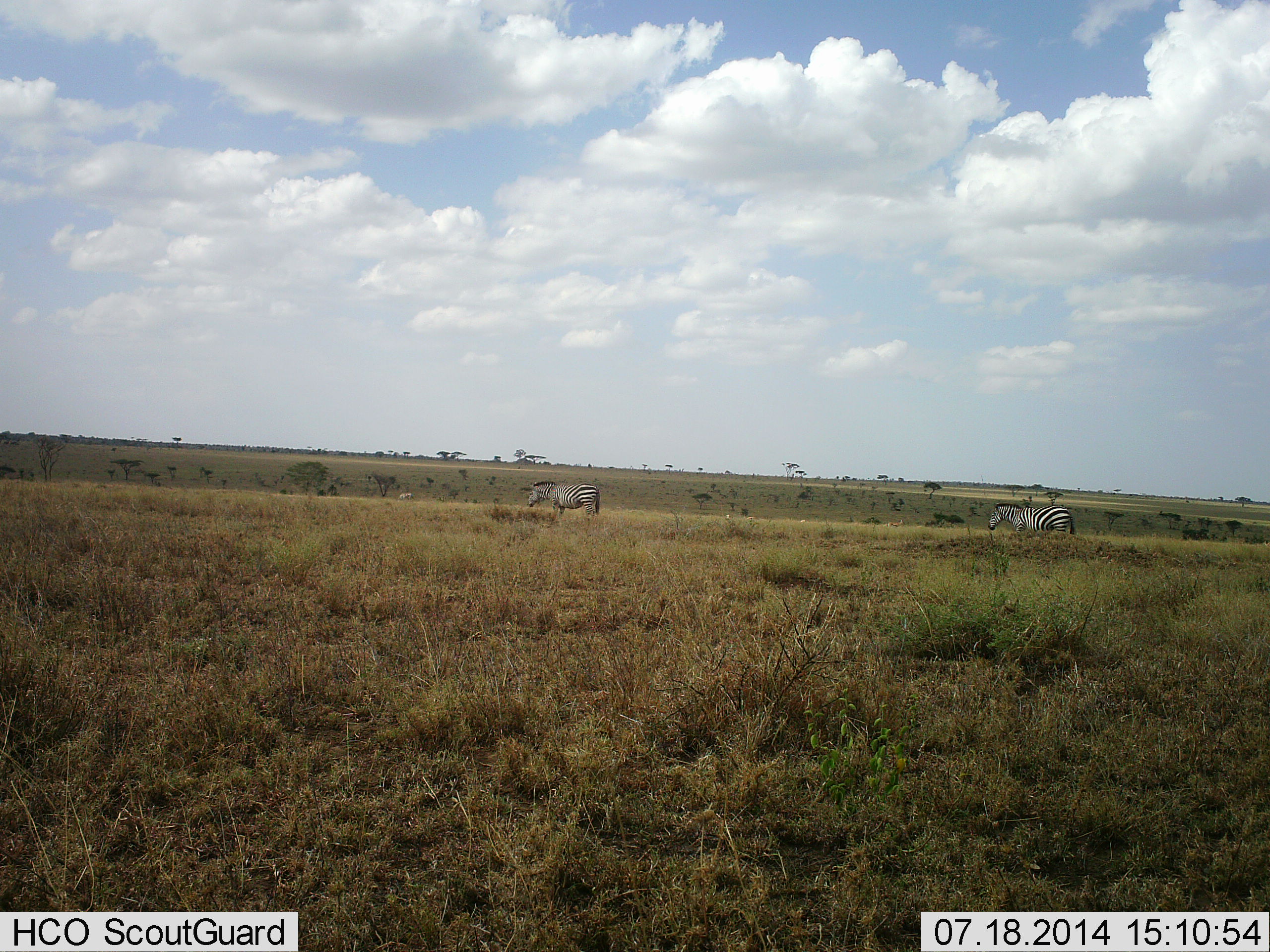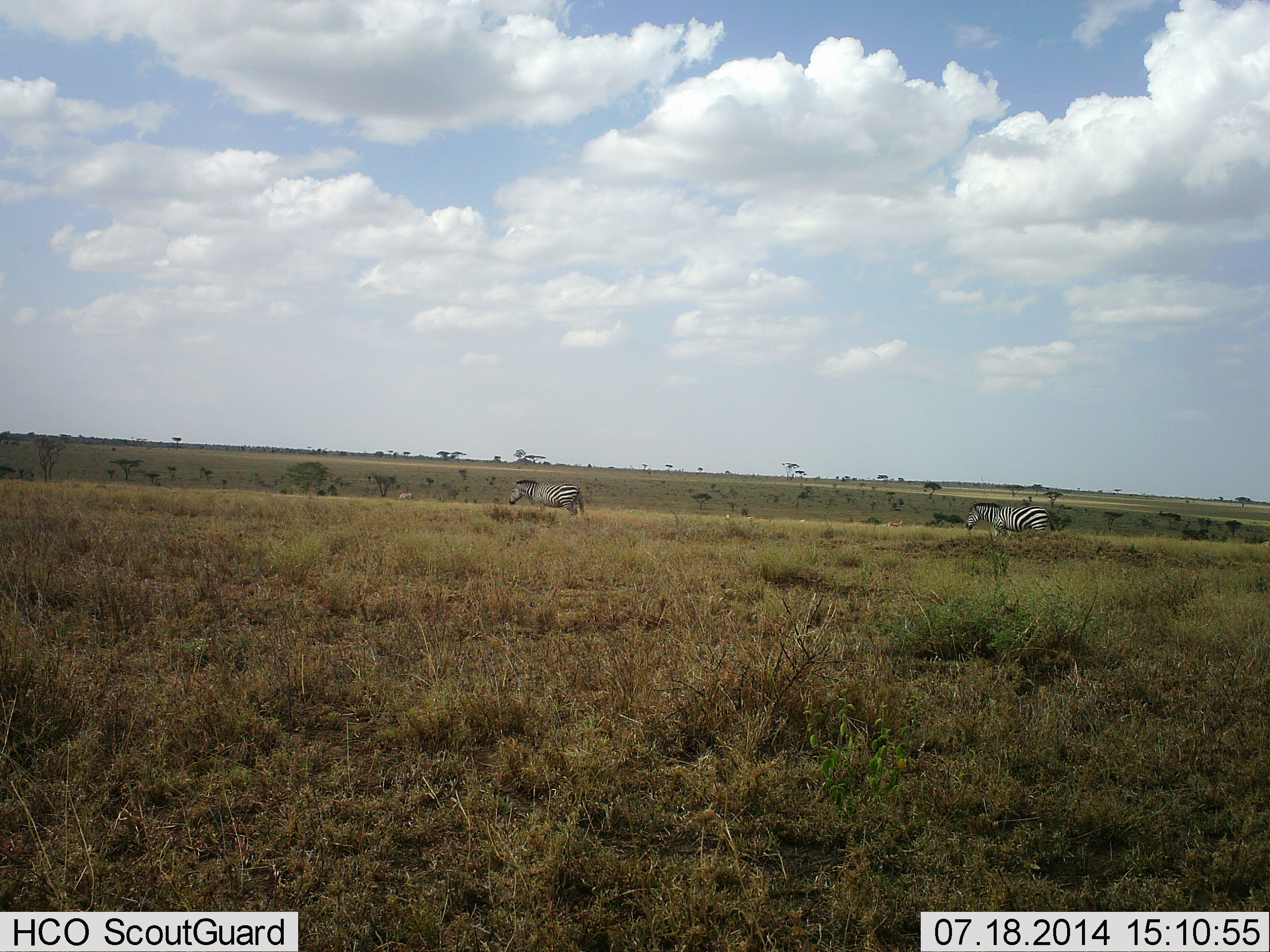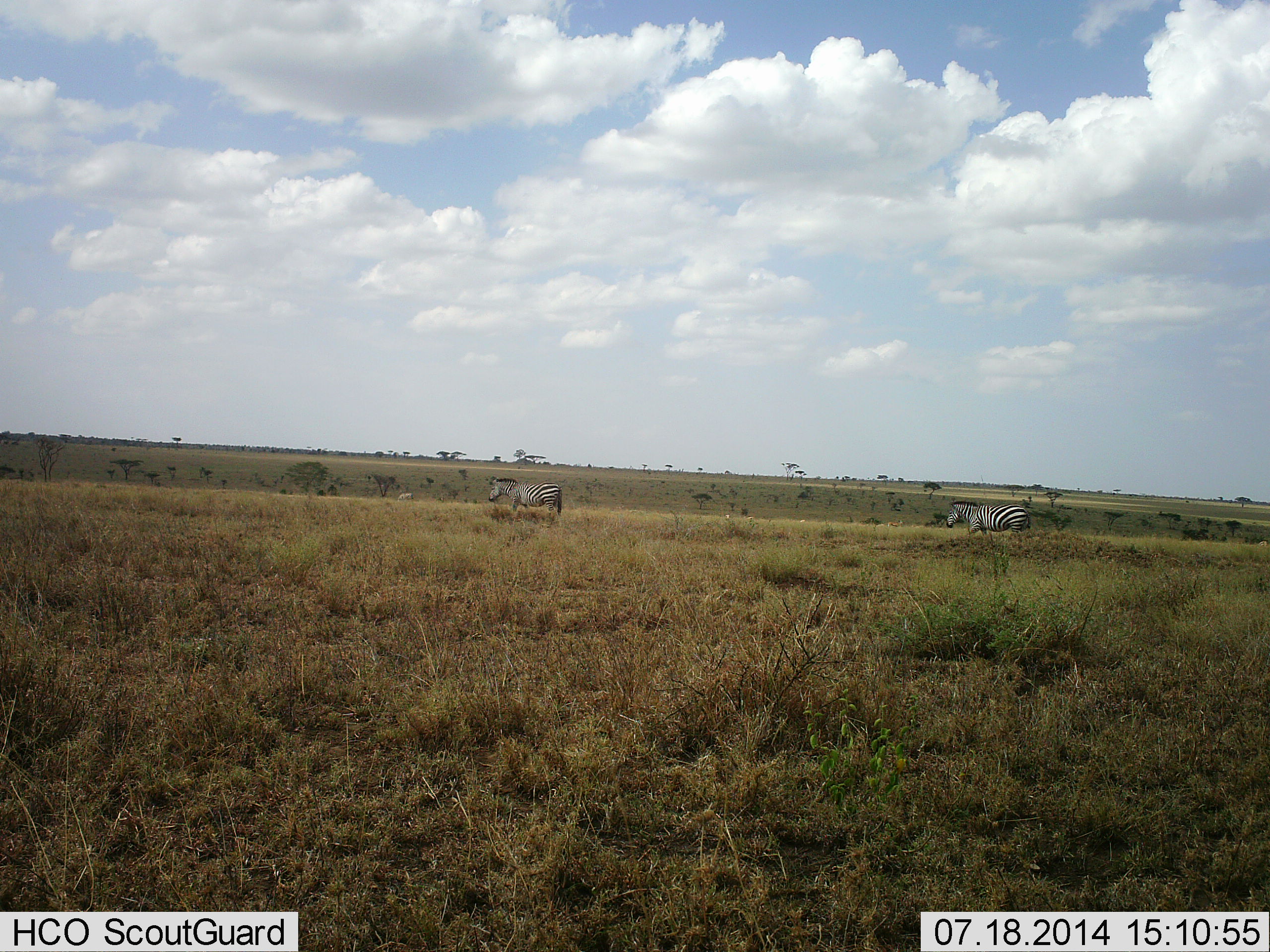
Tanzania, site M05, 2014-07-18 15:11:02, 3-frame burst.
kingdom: Animalia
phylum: Chordata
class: Mammalia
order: Perissodactyla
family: Equidae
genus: Equus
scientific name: Equus quagga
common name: plains zebra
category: zebra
Zebra (plains zebra) (Equus quagga), count 2. Behavior (volunteer vote fractions): standing 0%, resting 0%, moving 100%, interacting 0%. Young present (vote fraction): 0%. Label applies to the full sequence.